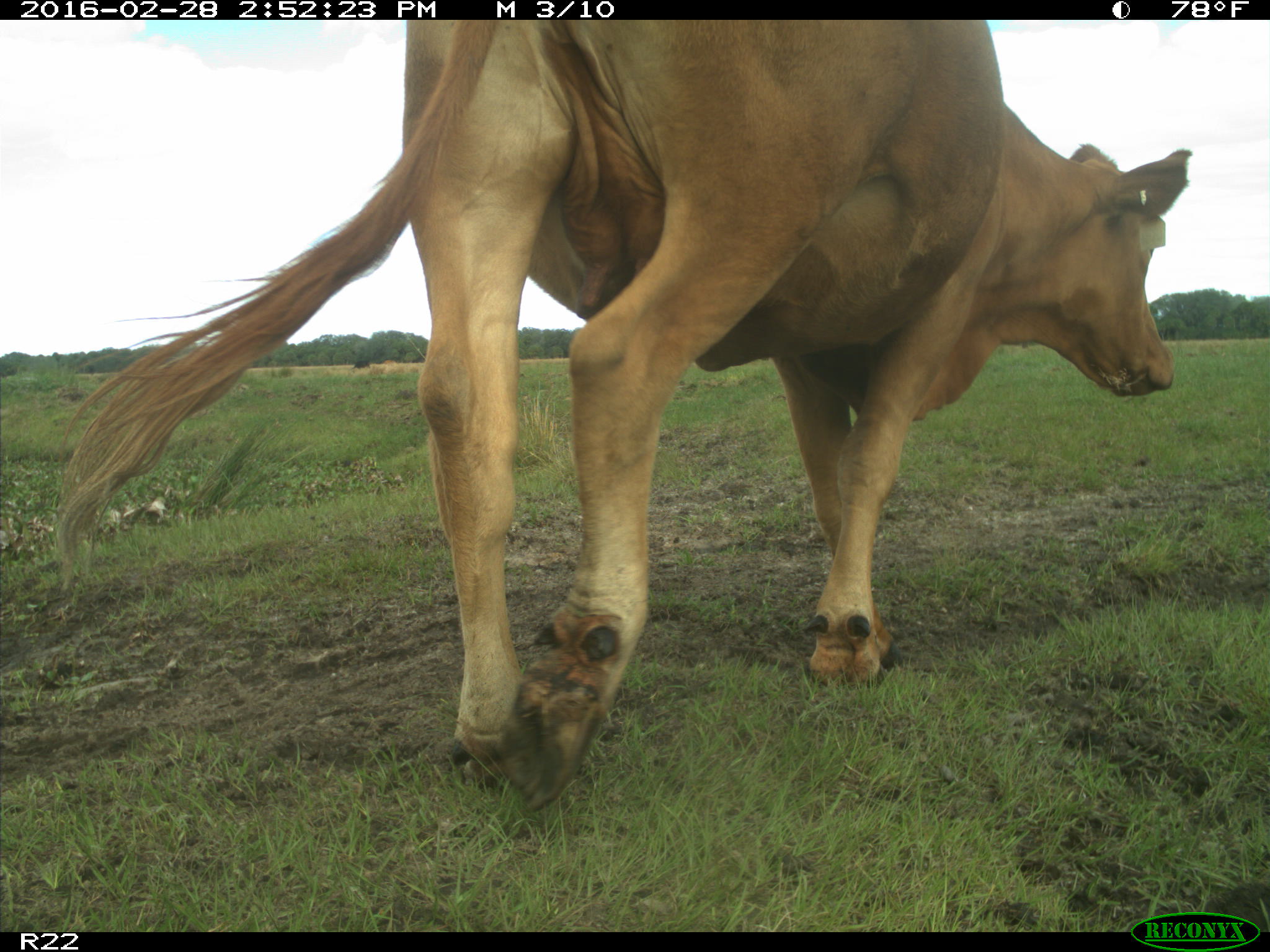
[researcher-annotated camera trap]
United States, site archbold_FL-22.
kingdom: Animalia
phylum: Chordata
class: Mammalia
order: Artiodactyla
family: Bovidae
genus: Bos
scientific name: Bos taurus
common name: domestic cow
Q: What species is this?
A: Bos taurus (domestic cow).